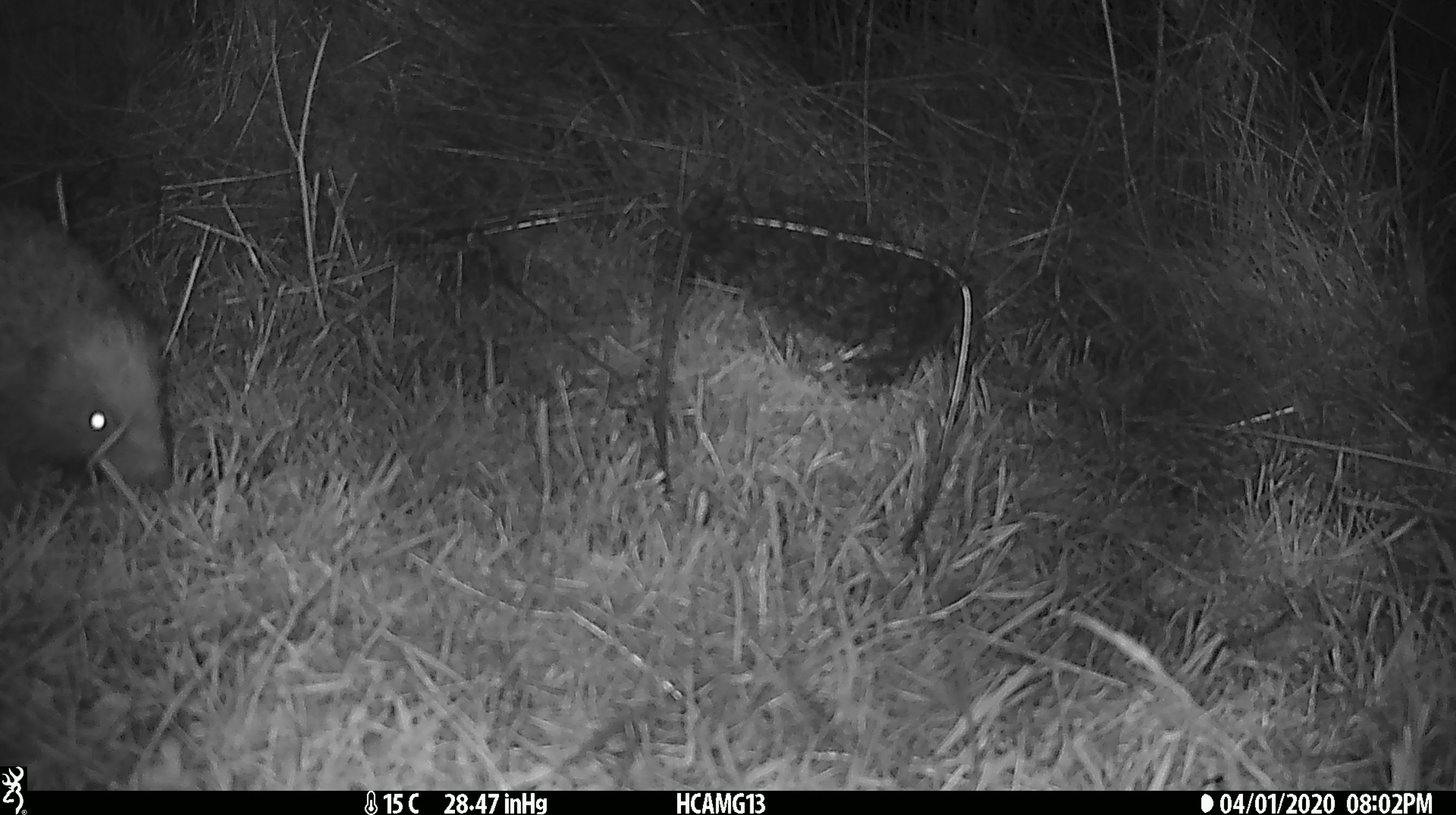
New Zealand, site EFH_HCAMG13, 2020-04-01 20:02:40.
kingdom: Animalia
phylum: Chordata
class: Mammalia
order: Eulipotyphla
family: Erinaceidae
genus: Erinaceus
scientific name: Erinaceus europaeus europaeus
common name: european hedgehog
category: hedgehog